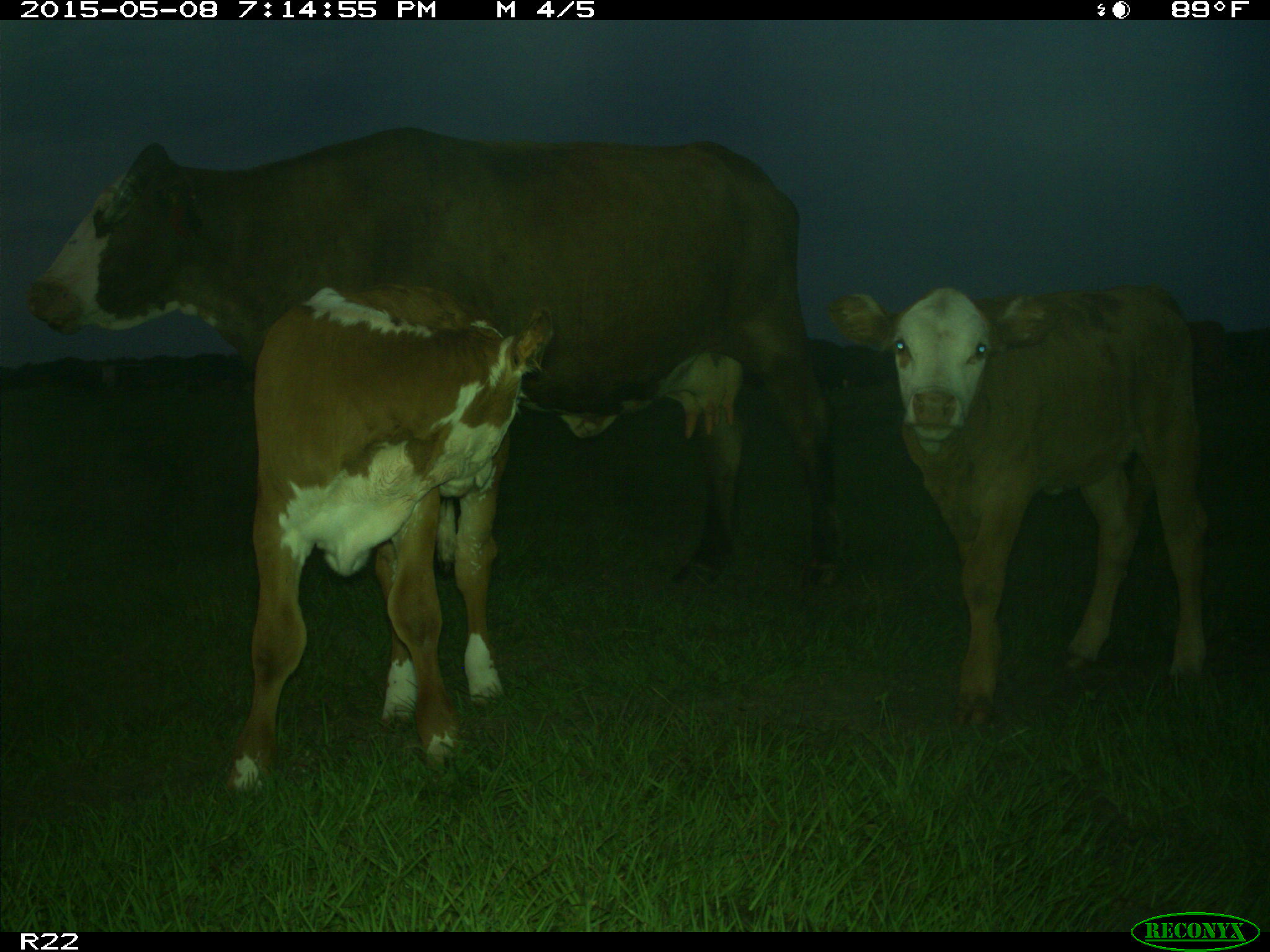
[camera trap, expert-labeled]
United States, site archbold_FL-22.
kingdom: Animalia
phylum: Chordata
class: Mammalia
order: Artiodactyla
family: Bovidae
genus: Bos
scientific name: Bos taurus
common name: domestic cow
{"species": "Bos taurus (domestic cow)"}